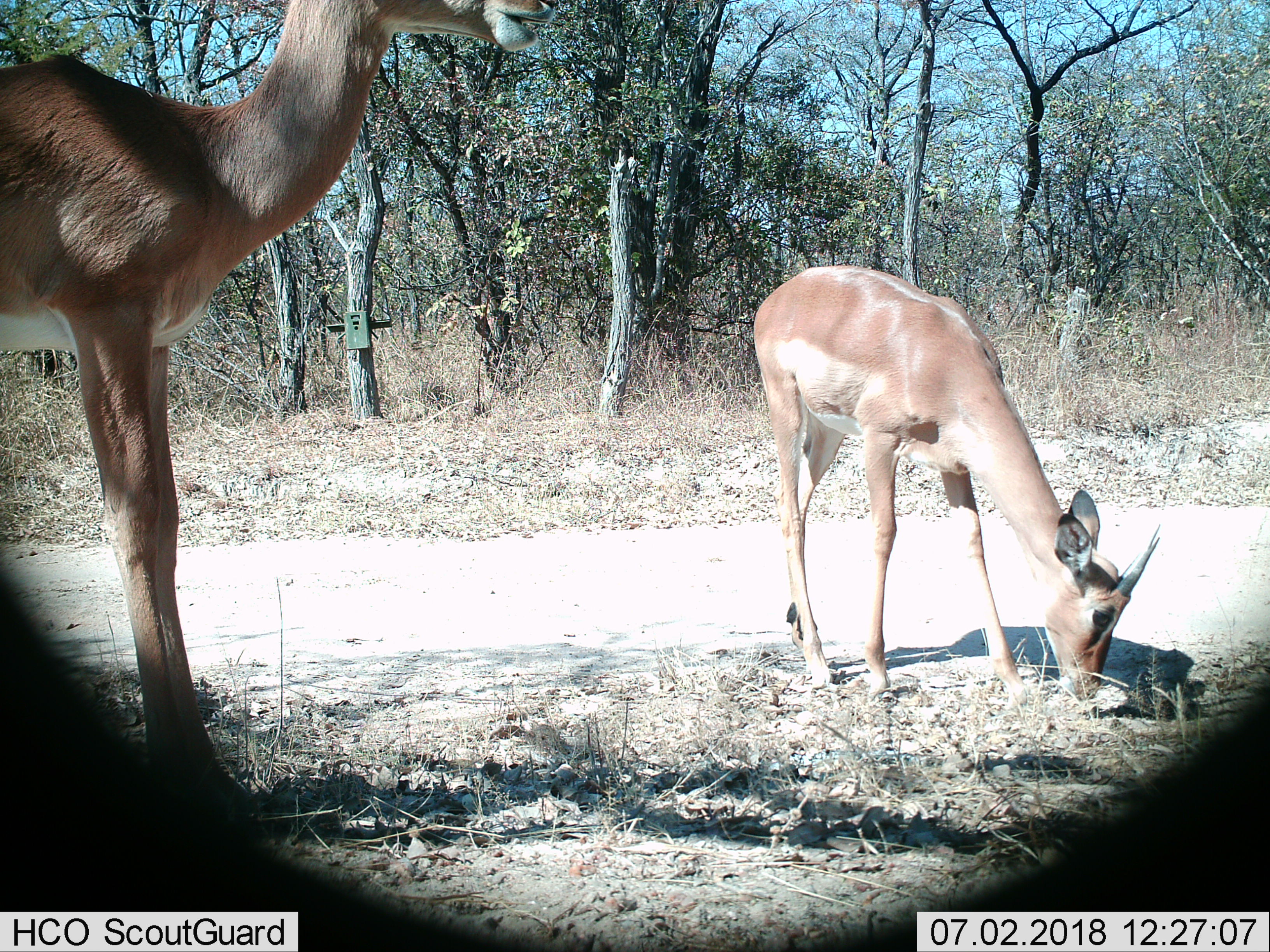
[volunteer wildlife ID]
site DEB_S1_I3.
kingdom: Animalia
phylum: Chordata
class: Mammalia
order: Artiodactyla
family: Bovidae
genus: Aepyceros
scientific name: Aepyceros melampus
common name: impala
Impala (Aepyceros melampus), count 2. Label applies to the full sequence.